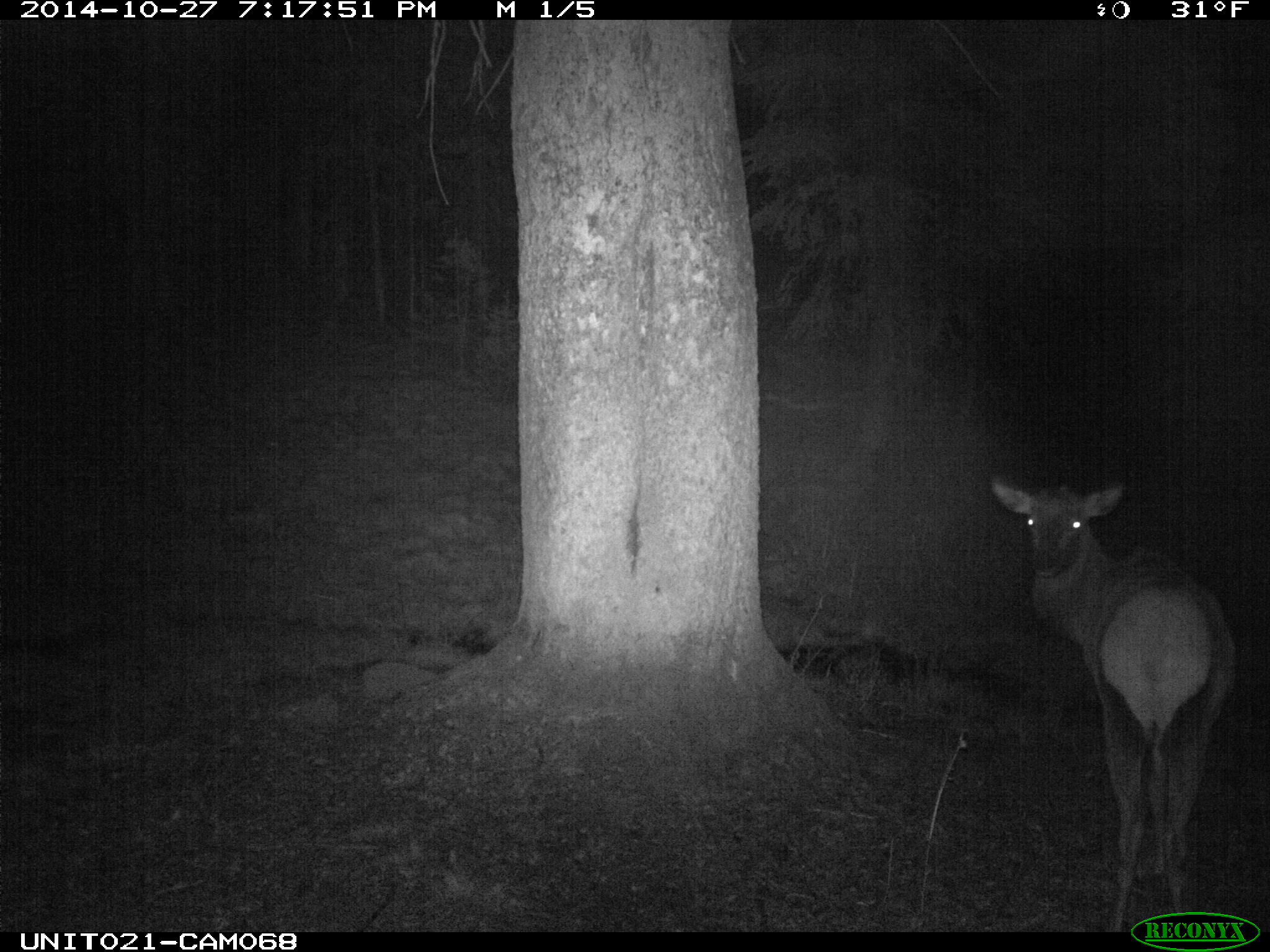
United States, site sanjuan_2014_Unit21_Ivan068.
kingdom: Animalia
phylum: Chordata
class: Mammalia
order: Artiodactyla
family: Cervidae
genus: Cervus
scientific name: Cervus elaphus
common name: red deer